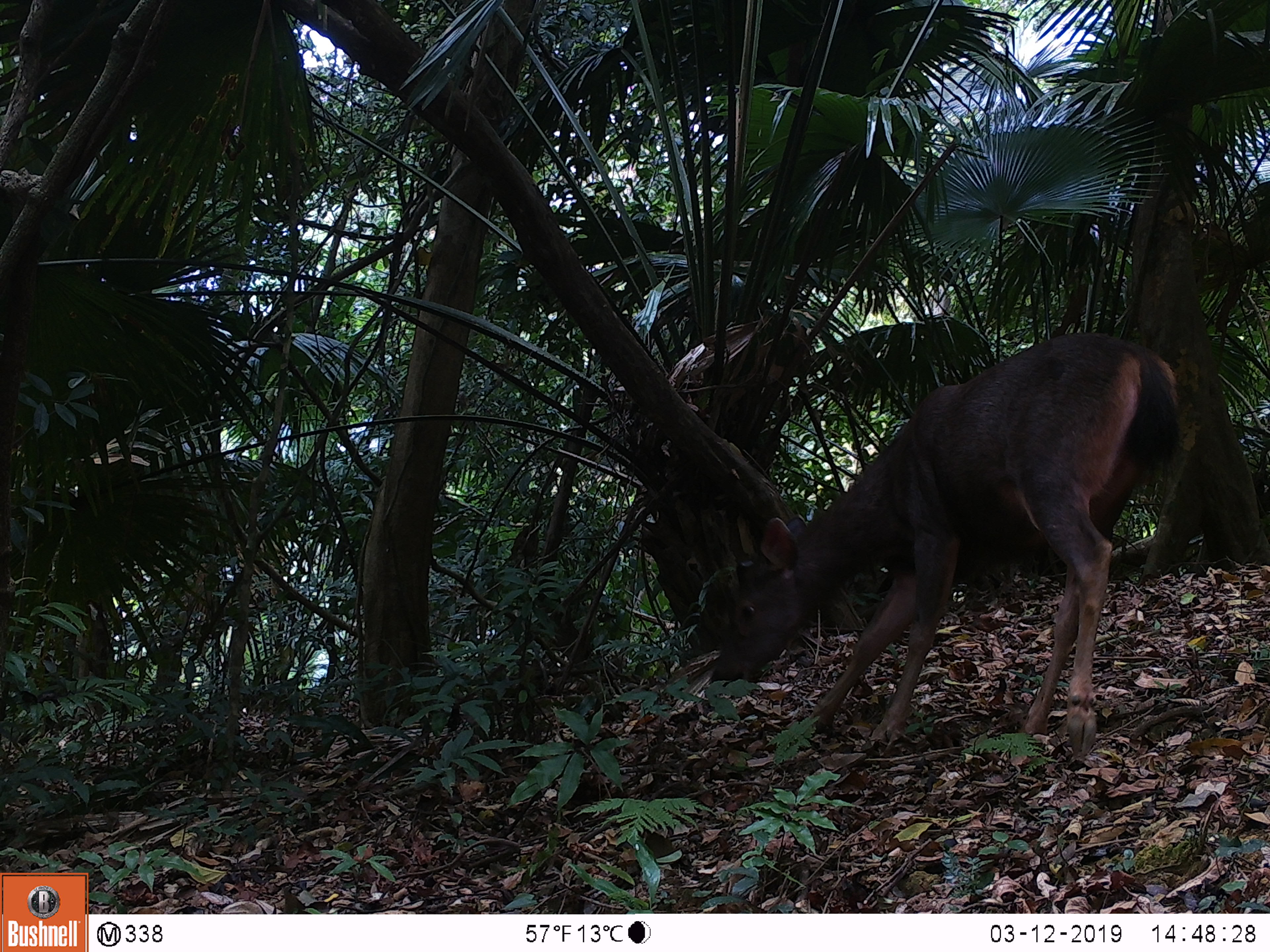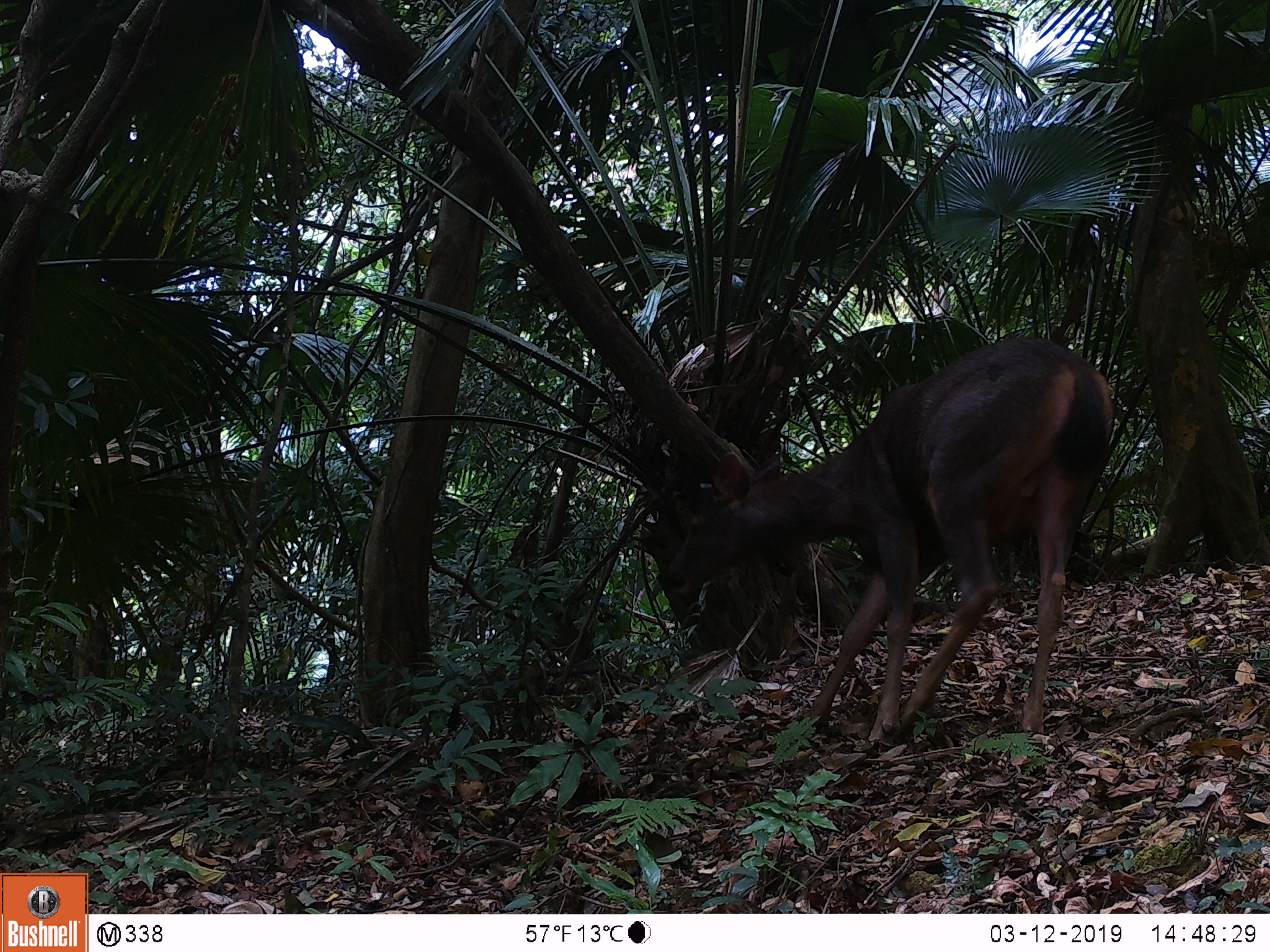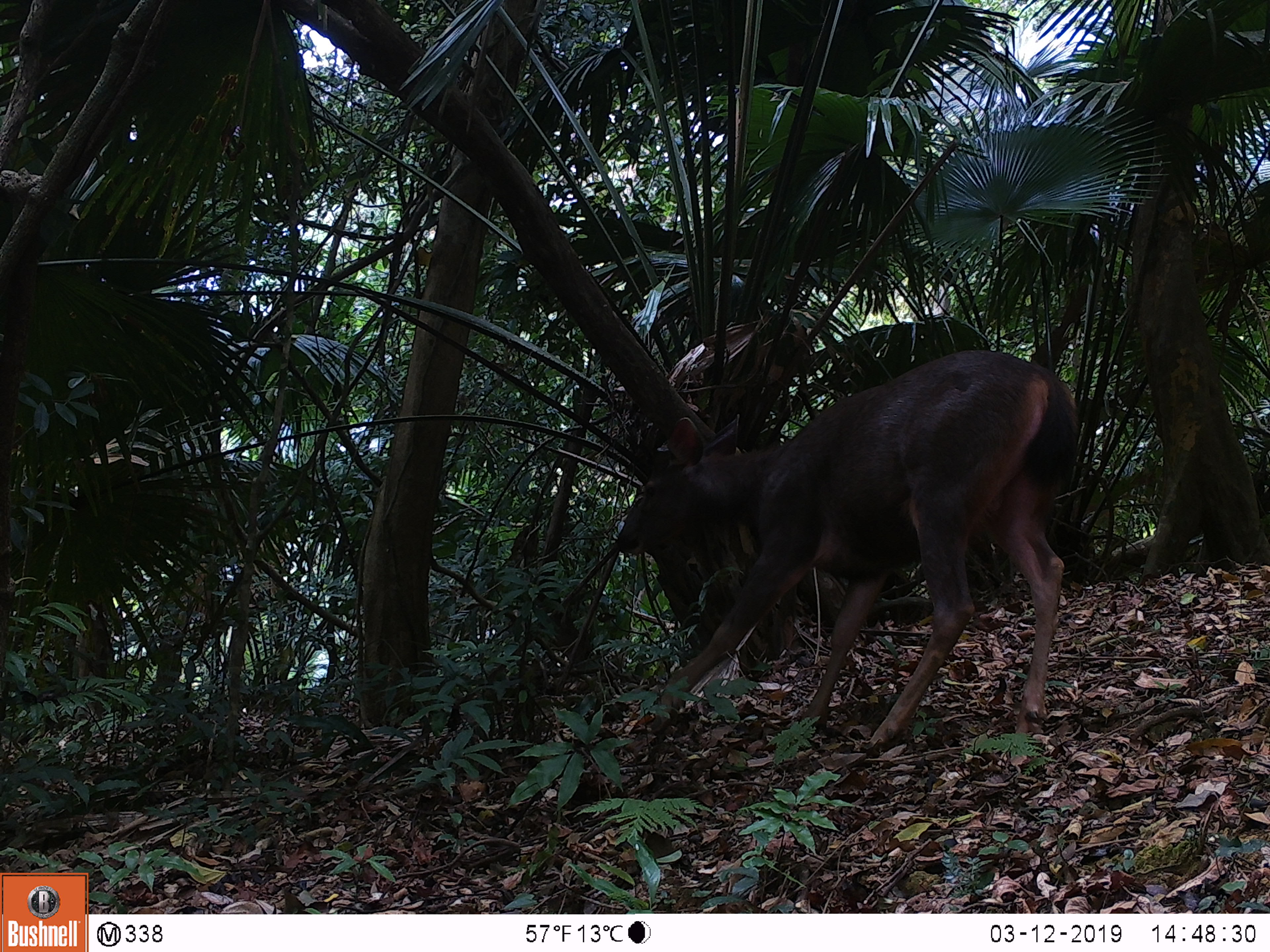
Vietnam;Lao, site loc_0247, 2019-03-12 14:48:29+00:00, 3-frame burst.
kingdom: Animalia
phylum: Chordata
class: Mammalia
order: Artiodactyla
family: Cervidae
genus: Rusa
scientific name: Rusa unicolor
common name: sambar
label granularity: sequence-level